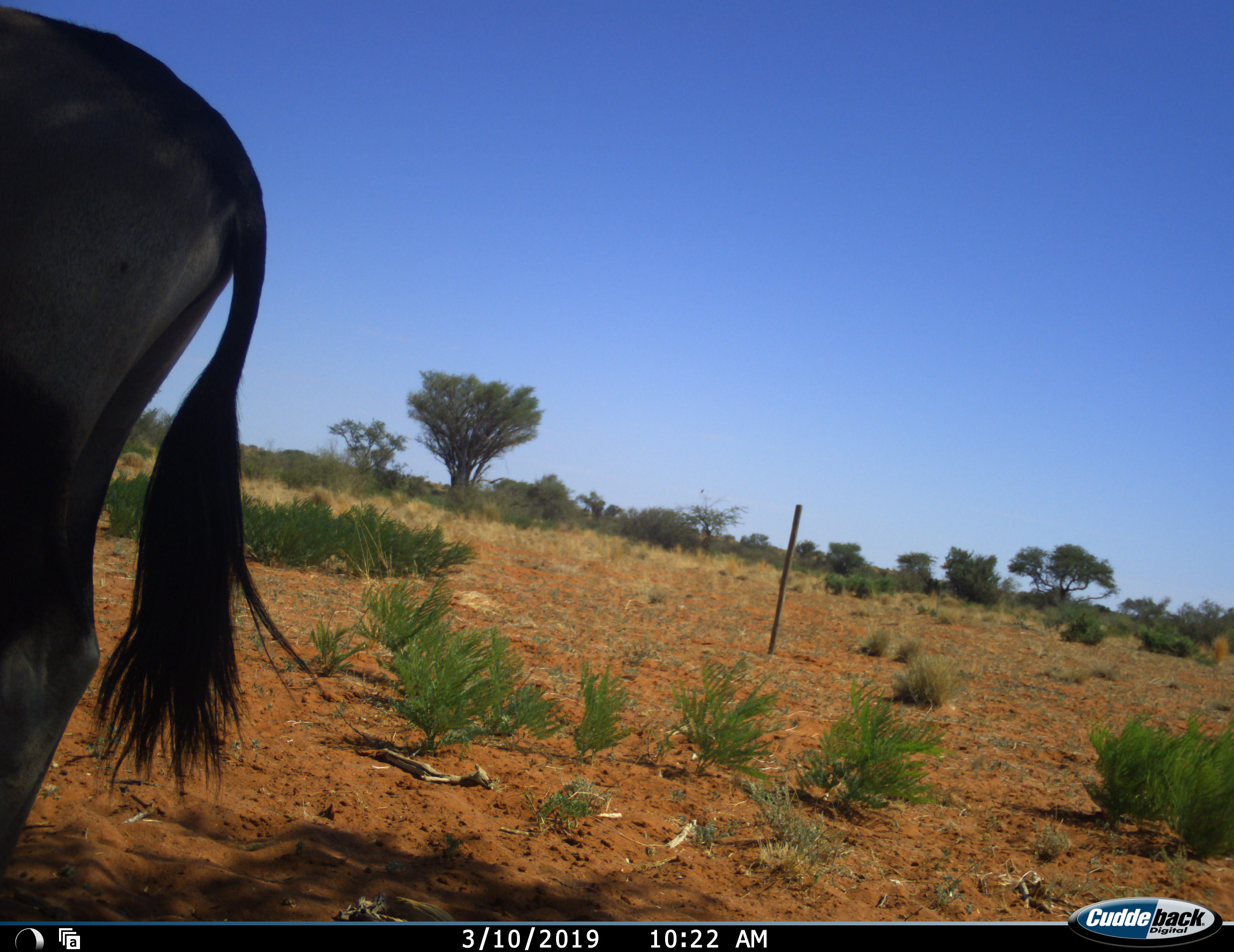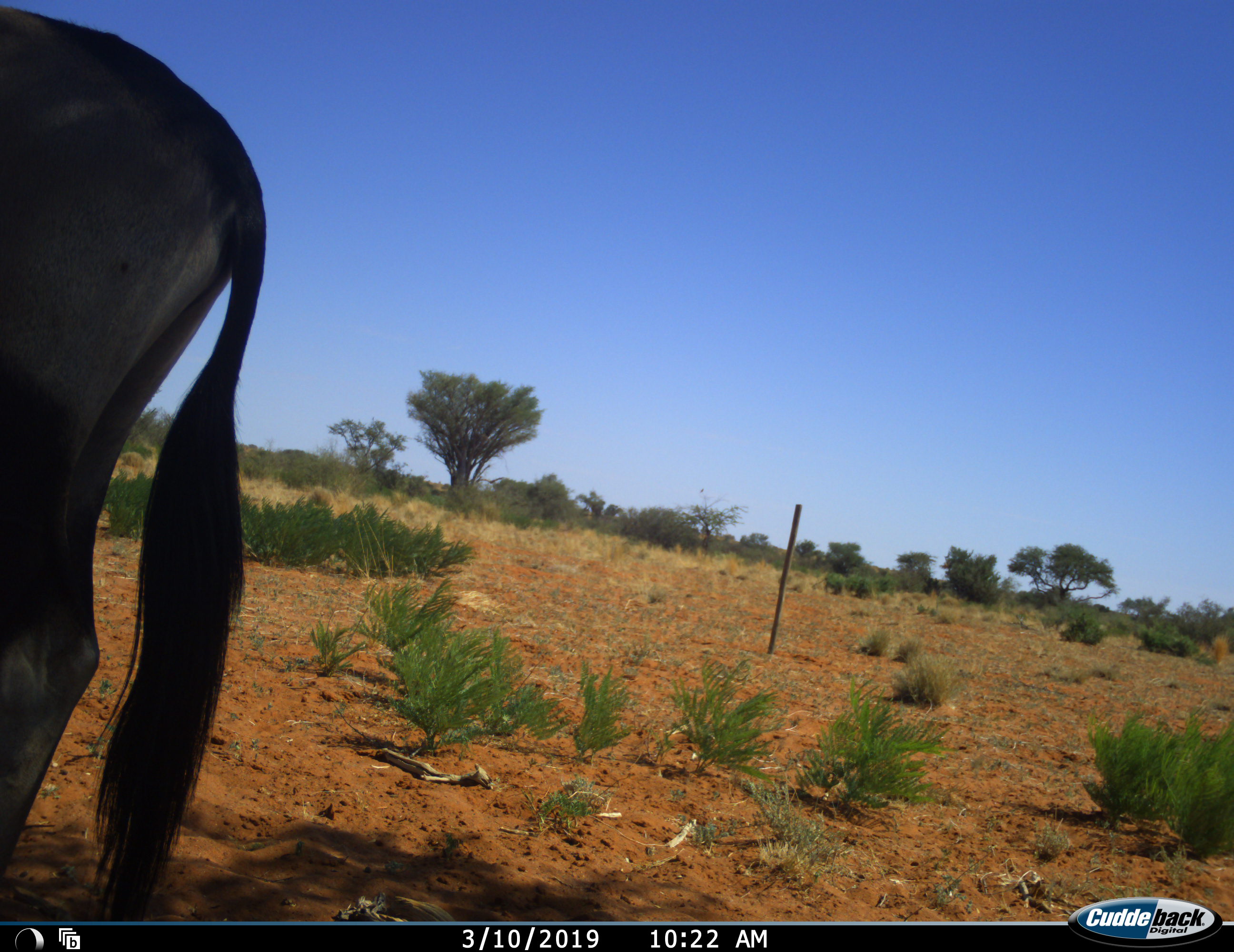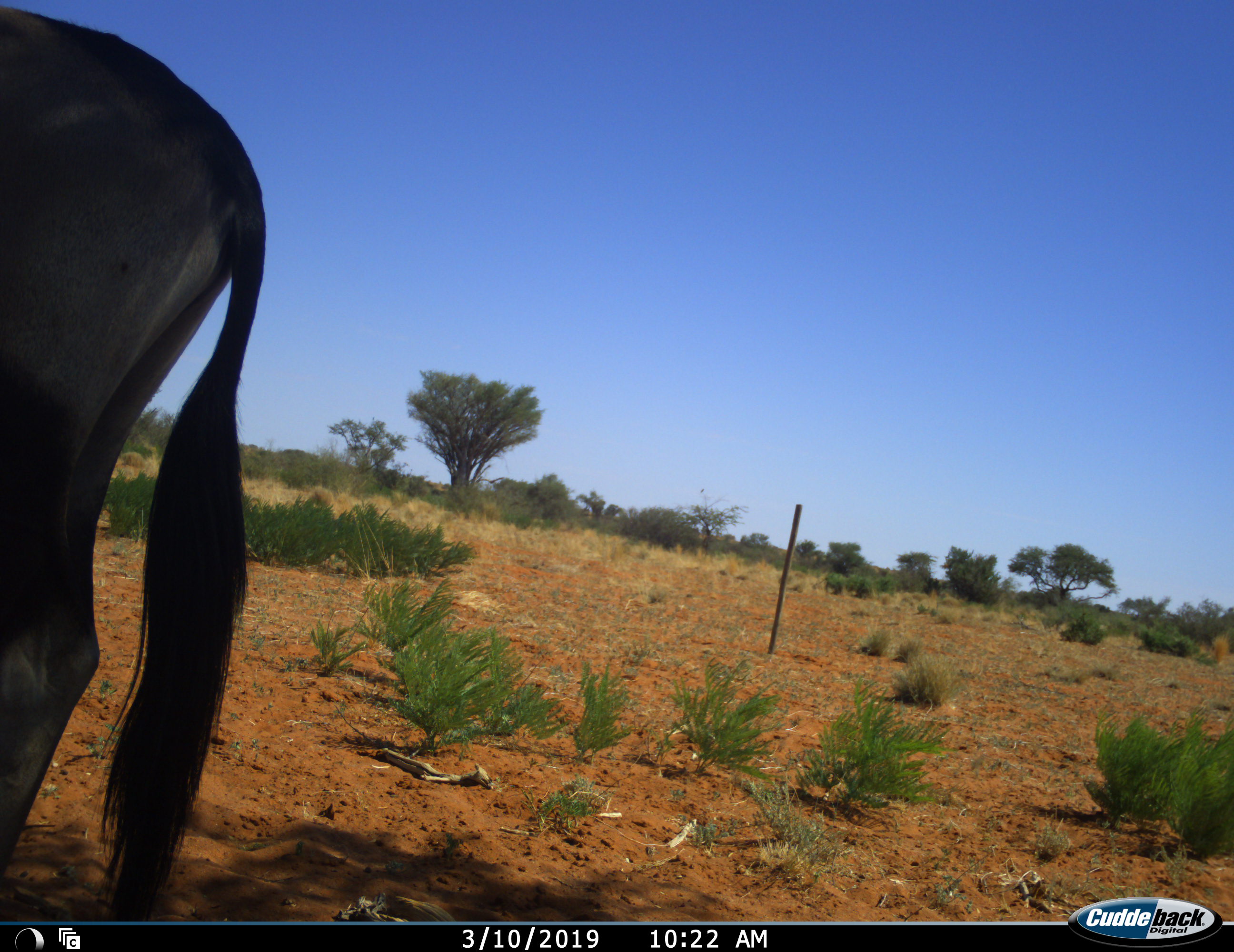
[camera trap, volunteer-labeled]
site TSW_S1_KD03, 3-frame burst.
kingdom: Animalia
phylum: Chordata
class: Mammalia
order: Artiodactyla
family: Bovidae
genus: Oryx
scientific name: Oryx gazella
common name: gemsbok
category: oryx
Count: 1.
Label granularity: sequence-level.